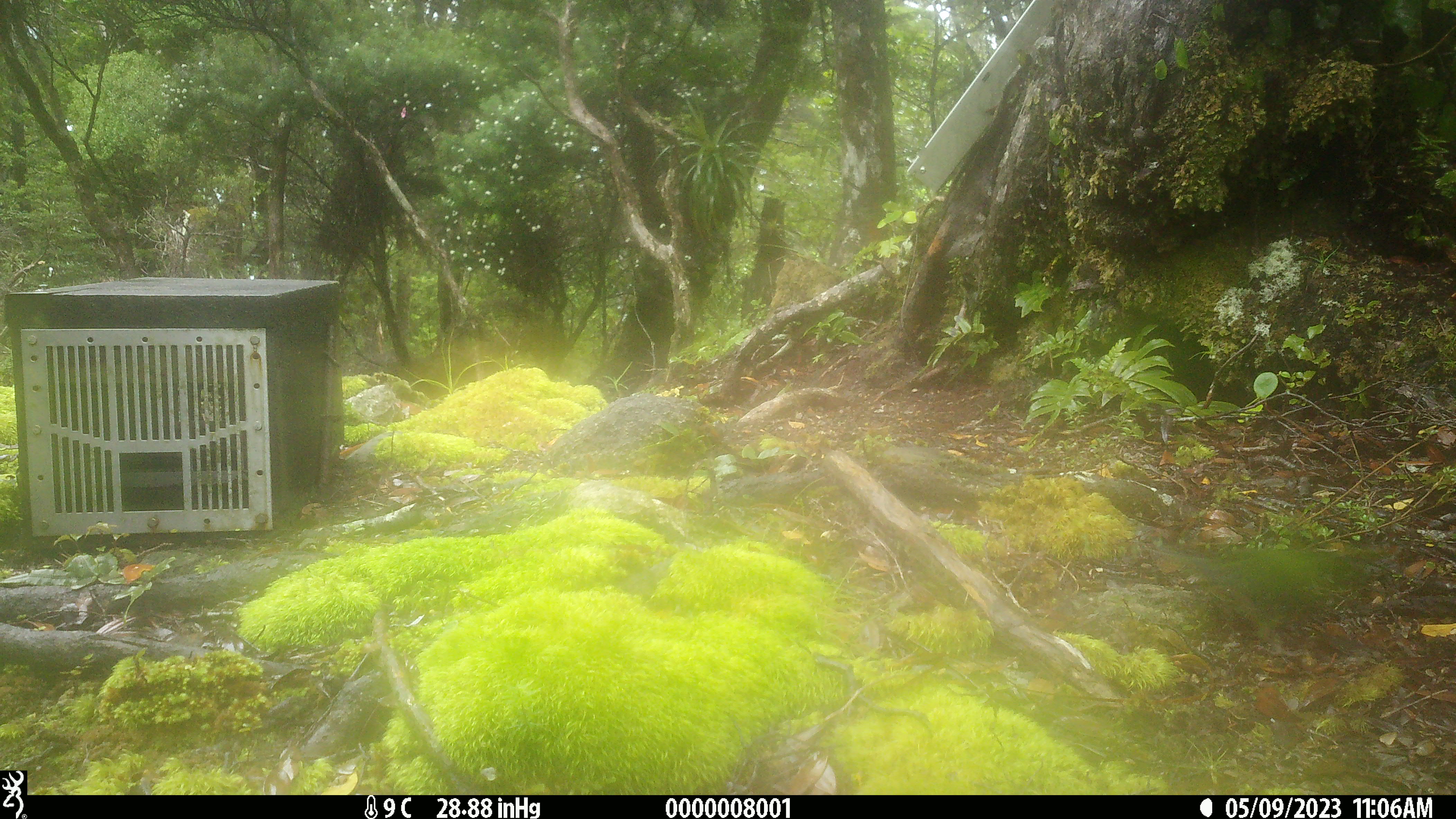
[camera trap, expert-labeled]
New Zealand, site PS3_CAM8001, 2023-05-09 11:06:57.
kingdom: Animalia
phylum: Chordata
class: Aves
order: Psittaciformes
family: Psittaculidae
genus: Cyanoramphus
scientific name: Cyanoramphus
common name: parakeet